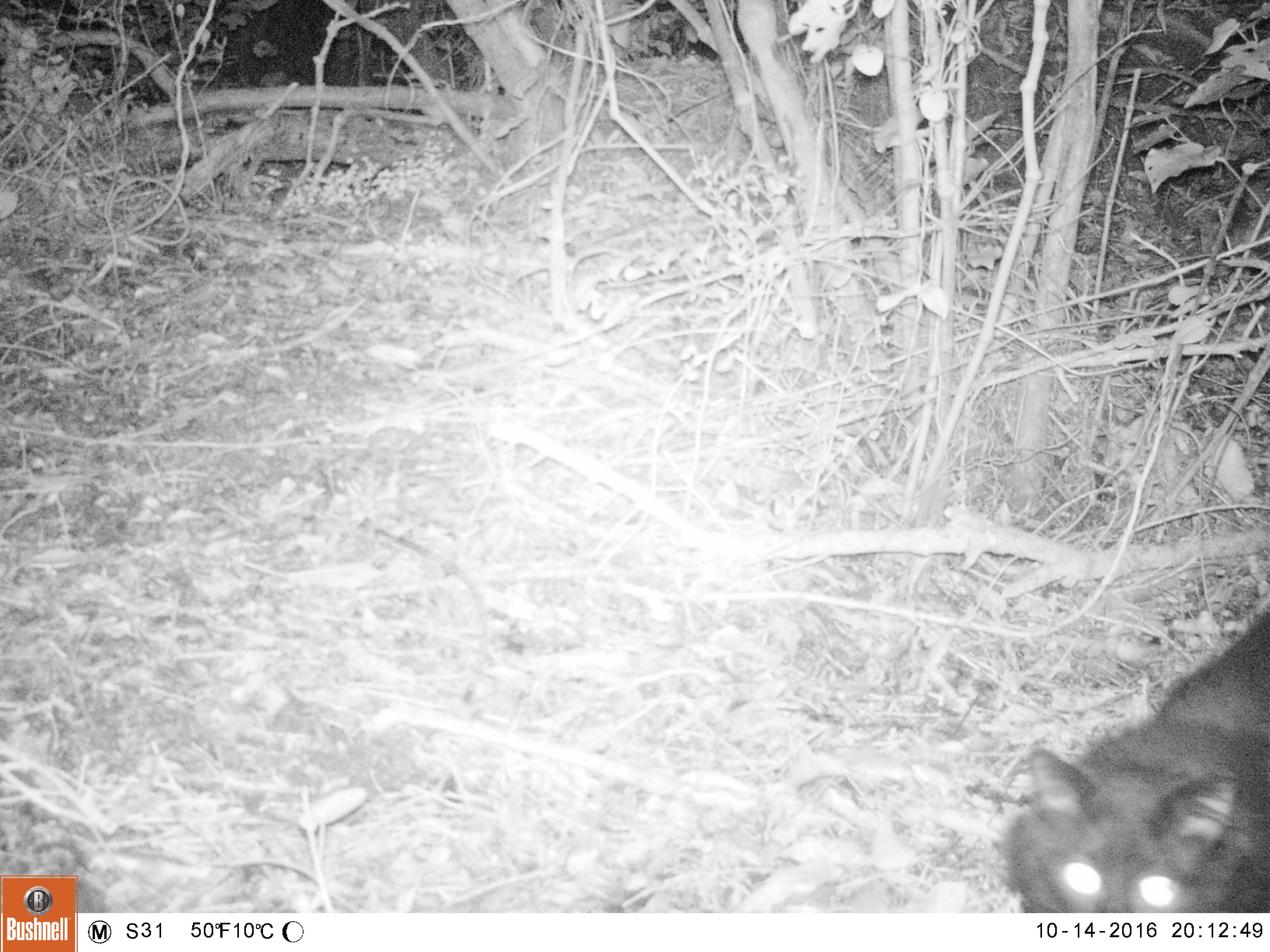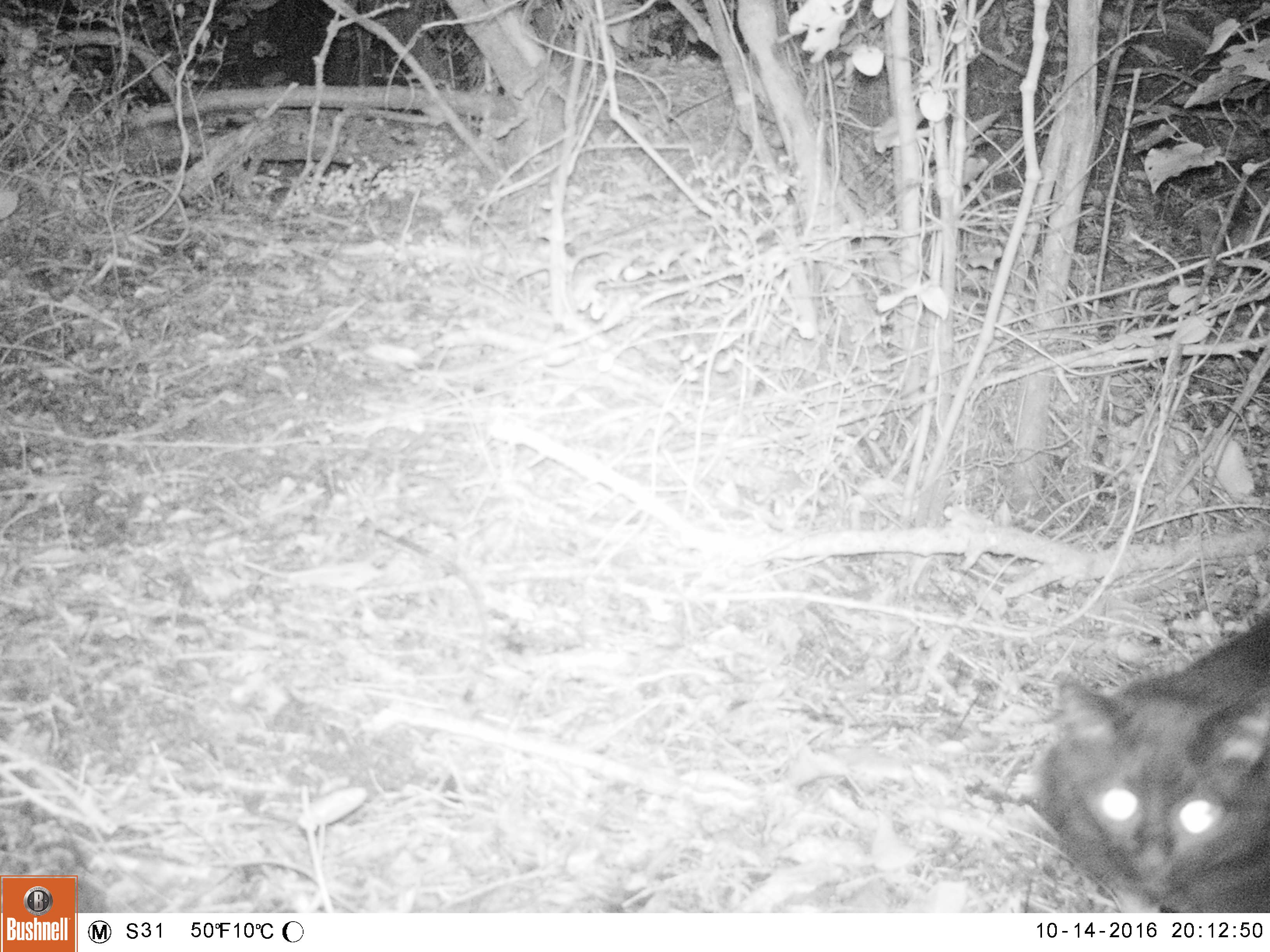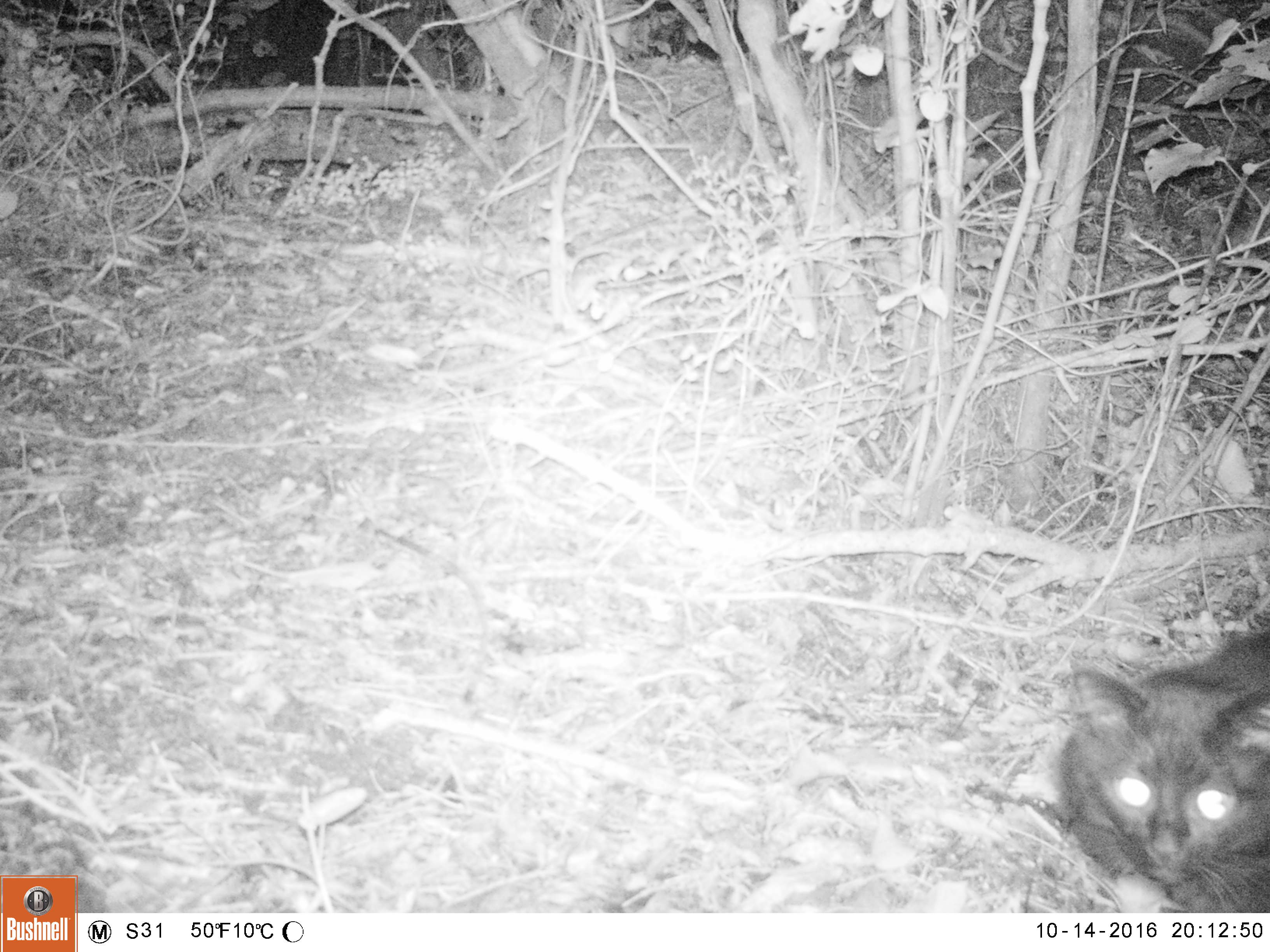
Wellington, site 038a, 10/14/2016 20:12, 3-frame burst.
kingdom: Animalia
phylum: Chordata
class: Mammalia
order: Carnivora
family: Felidae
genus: Felis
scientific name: Felis catus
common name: cat